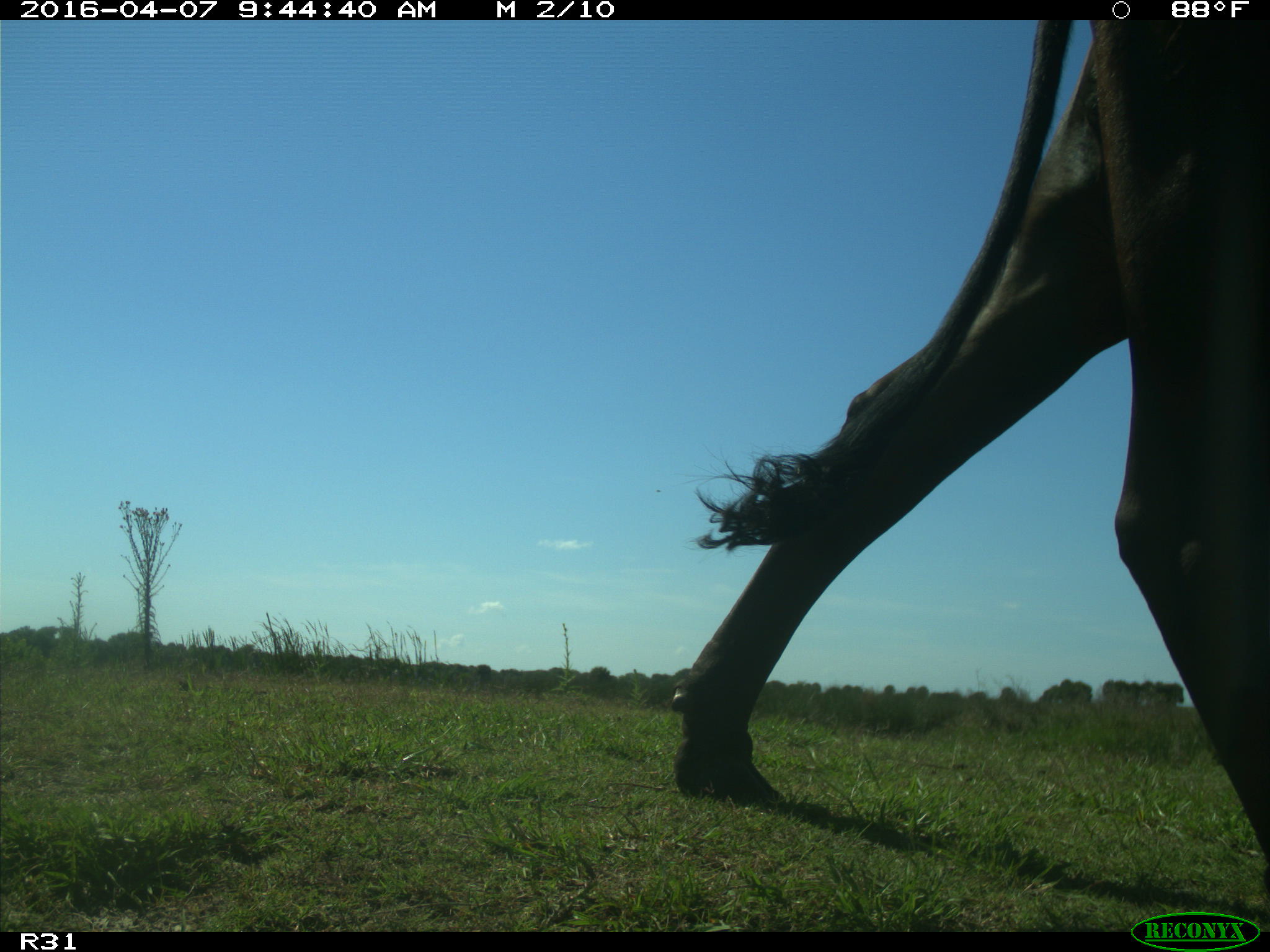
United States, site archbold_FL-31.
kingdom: Animalia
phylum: Chordata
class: Mammalia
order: Artiodactyla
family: Bovidae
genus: Bos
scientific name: Bos taurus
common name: domestic cow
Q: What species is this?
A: Bos taurus (domestic cow).